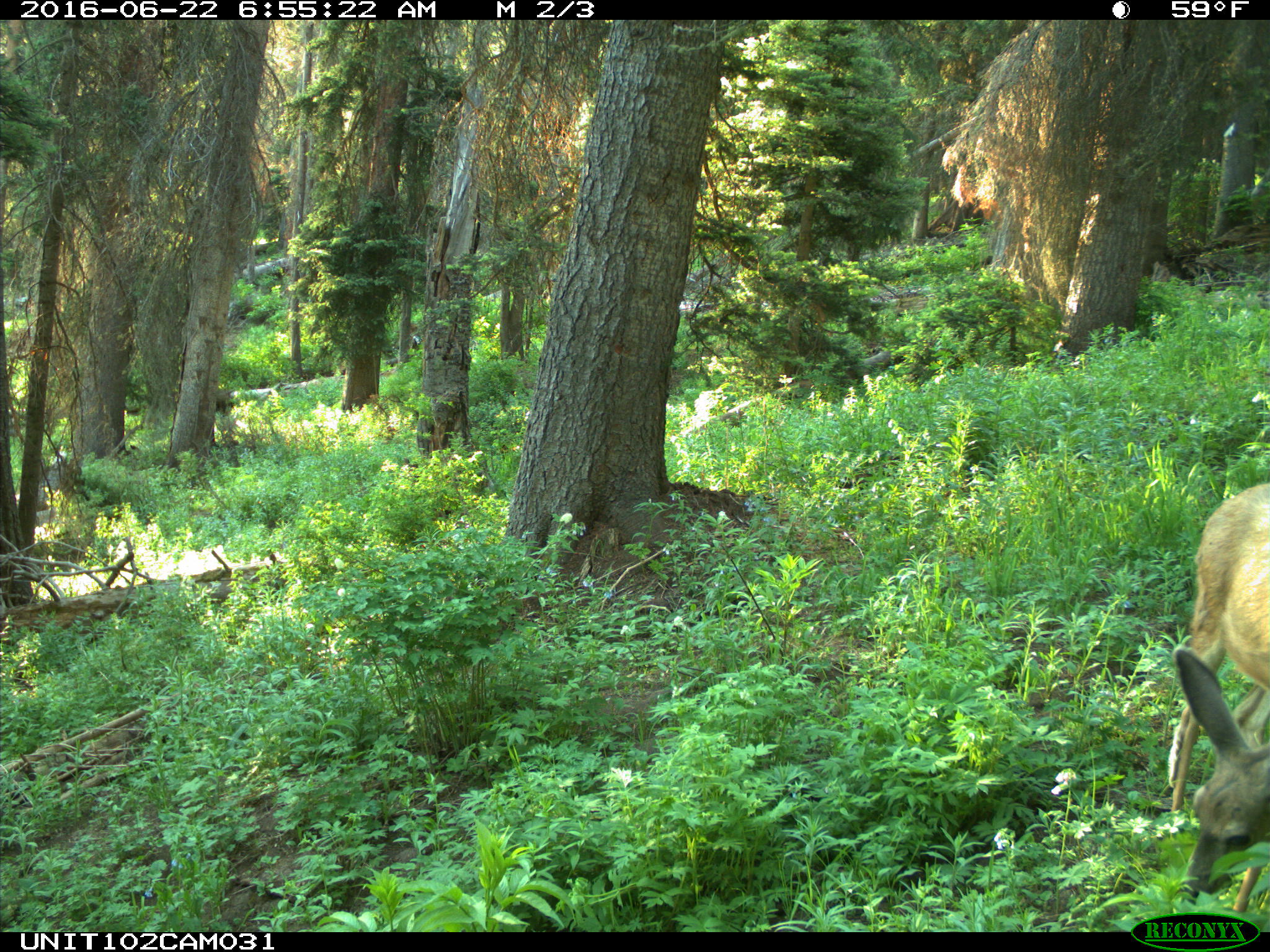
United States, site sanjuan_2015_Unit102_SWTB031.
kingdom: Animalia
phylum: Chordata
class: Mammalia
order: Artiodactyla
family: Cervidae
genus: Odocoileus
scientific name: Odocoileus hemionus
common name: mule deer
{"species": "Odocoileus hemionus (mule deer)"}